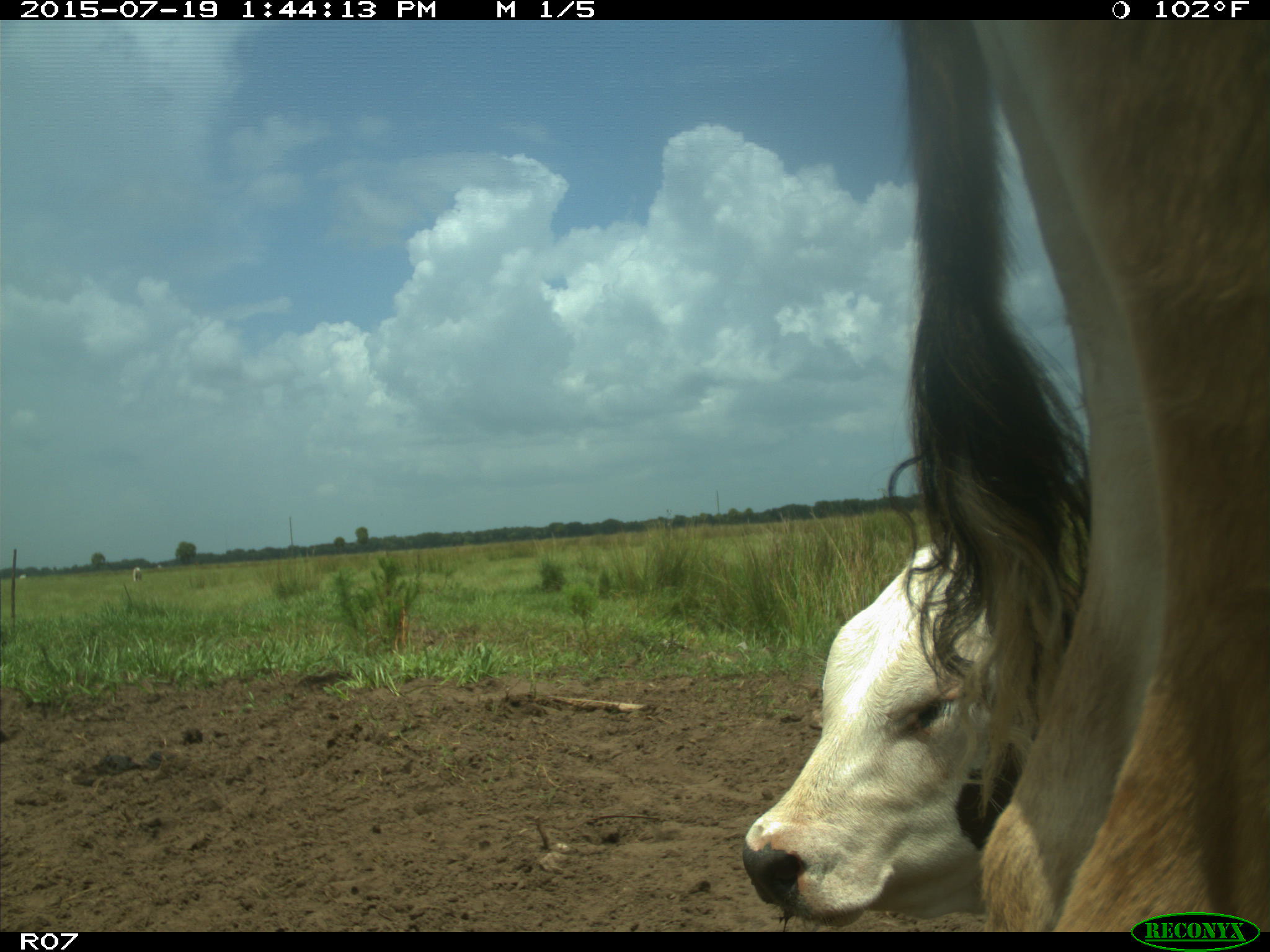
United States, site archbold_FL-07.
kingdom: Animalia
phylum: Chordata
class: Mammalia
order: Artiodactyla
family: Bovidae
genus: Bos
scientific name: Bos taurus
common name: domestic cow